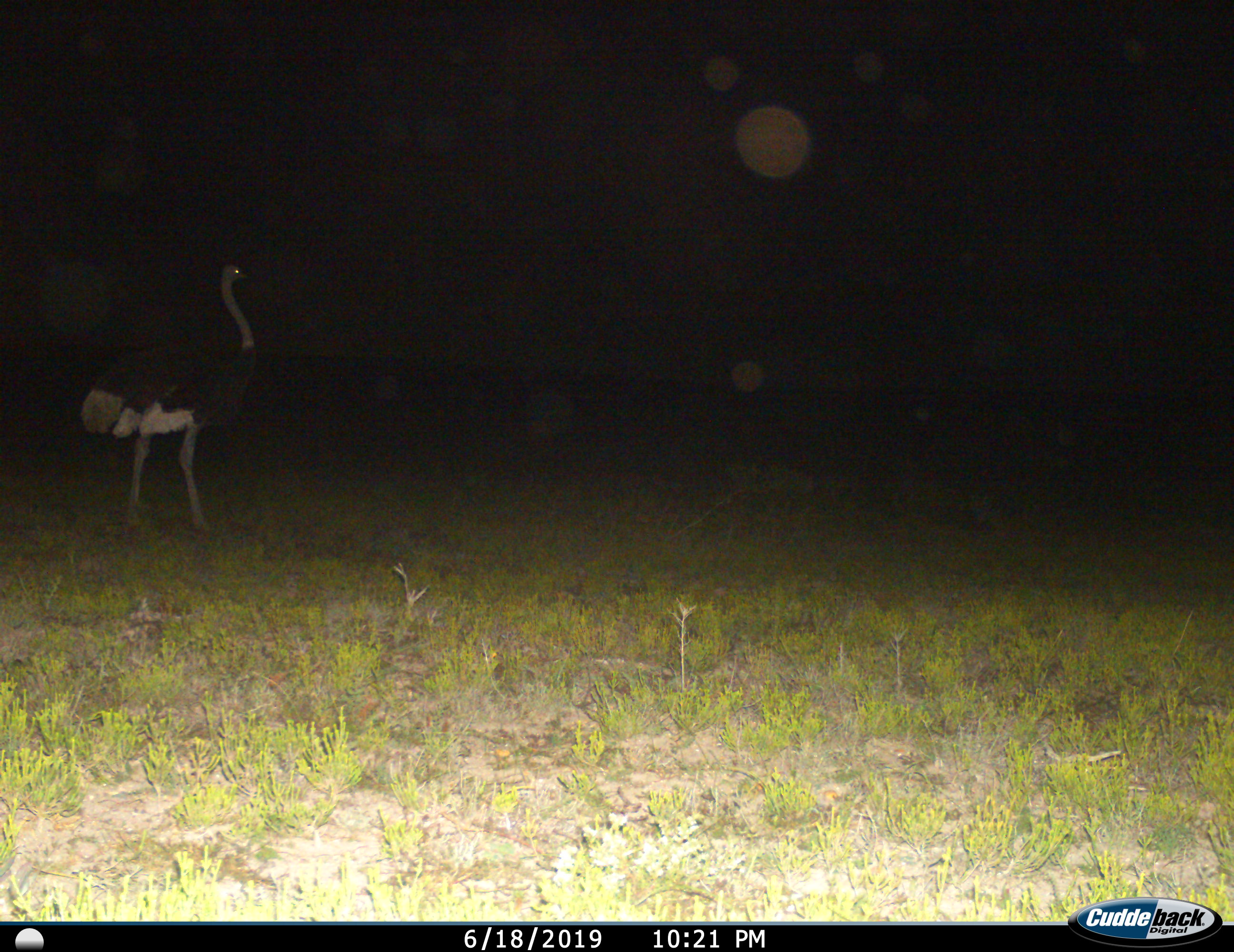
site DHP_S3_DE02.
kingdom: Animalia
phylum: Chordata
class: Aves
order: Struthioniformes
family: Struthionidae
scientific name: Struthionidae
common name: ostrich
Ostrich (Struthionidae), count 1. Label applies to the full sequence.